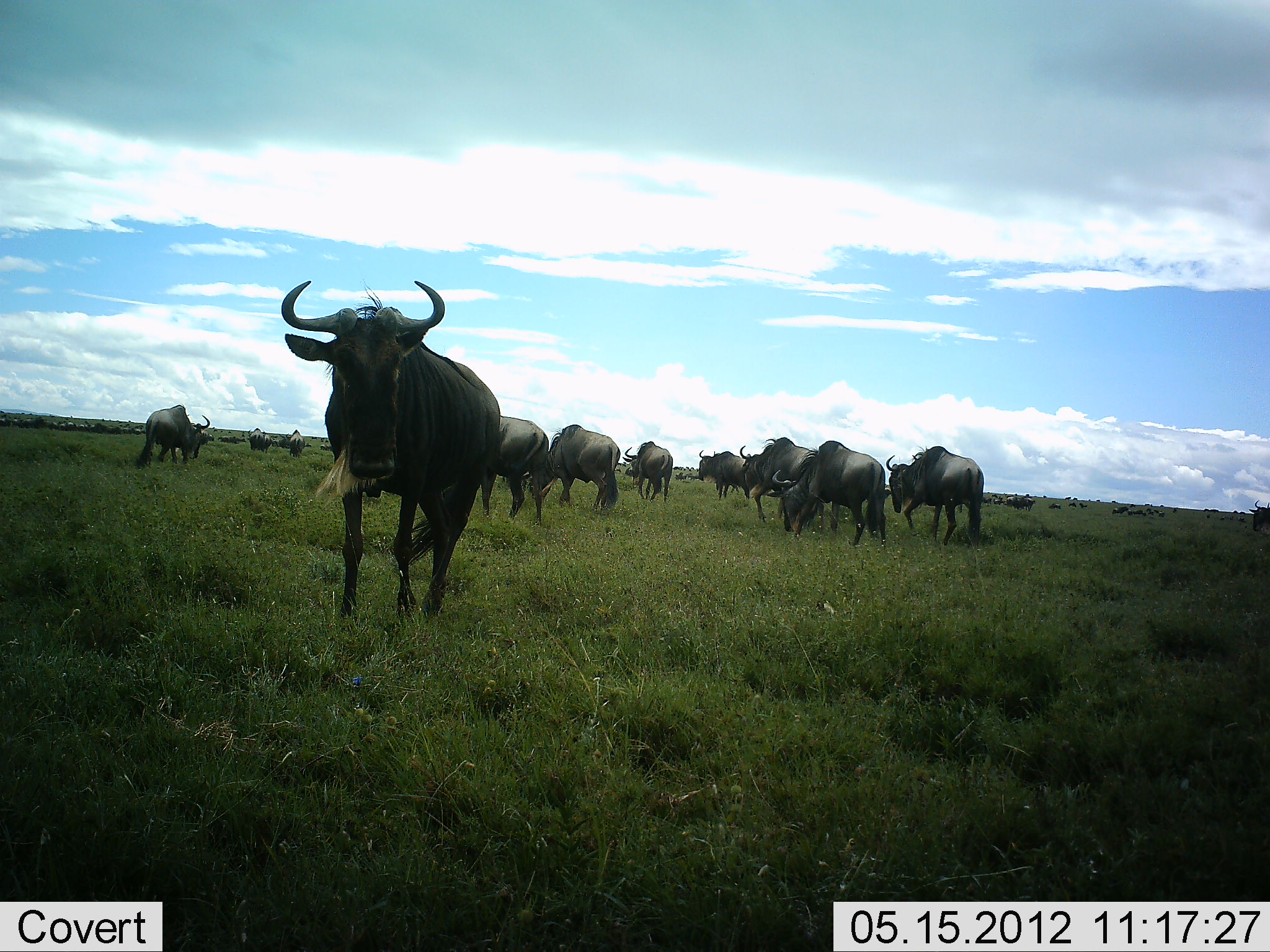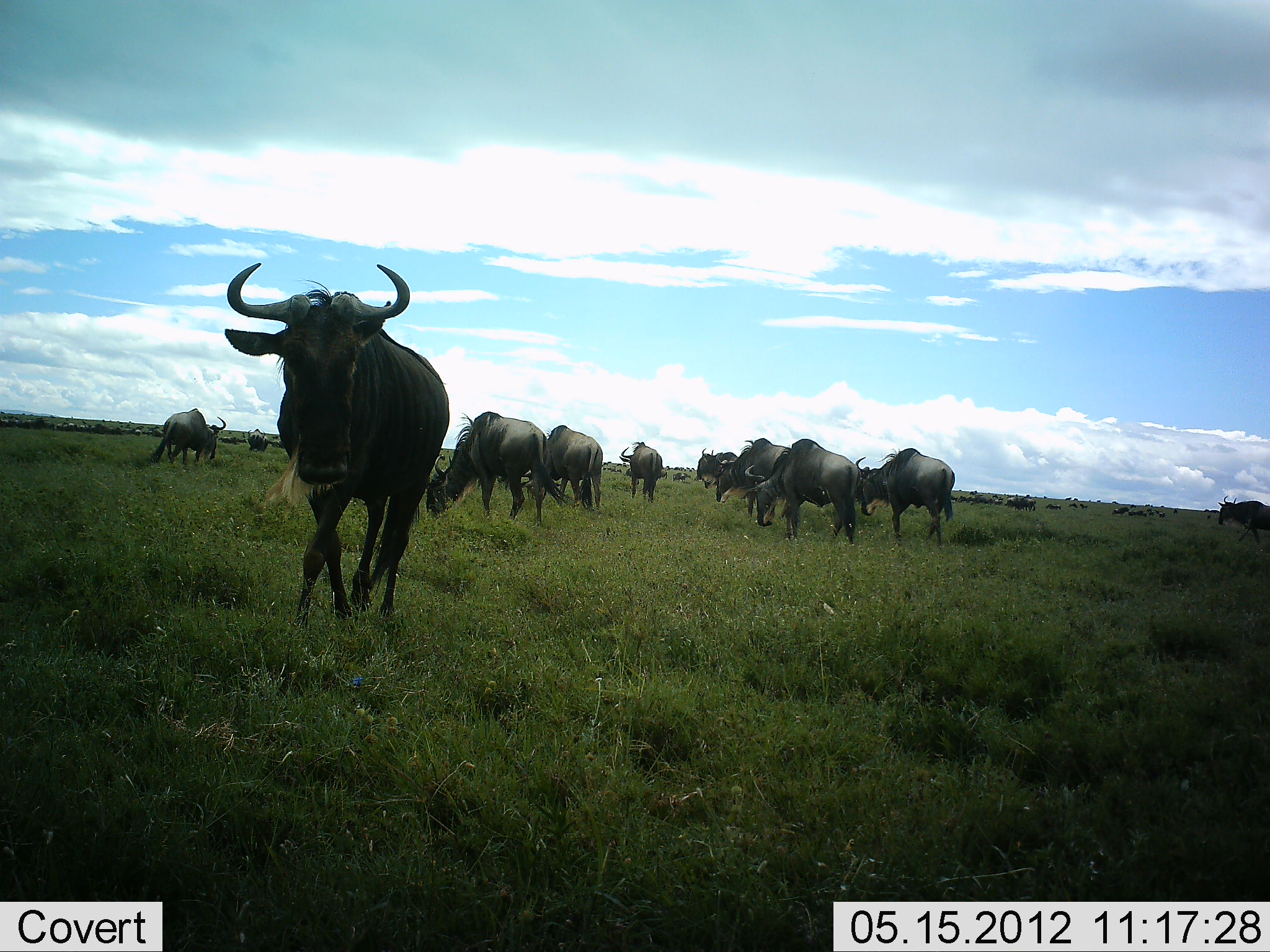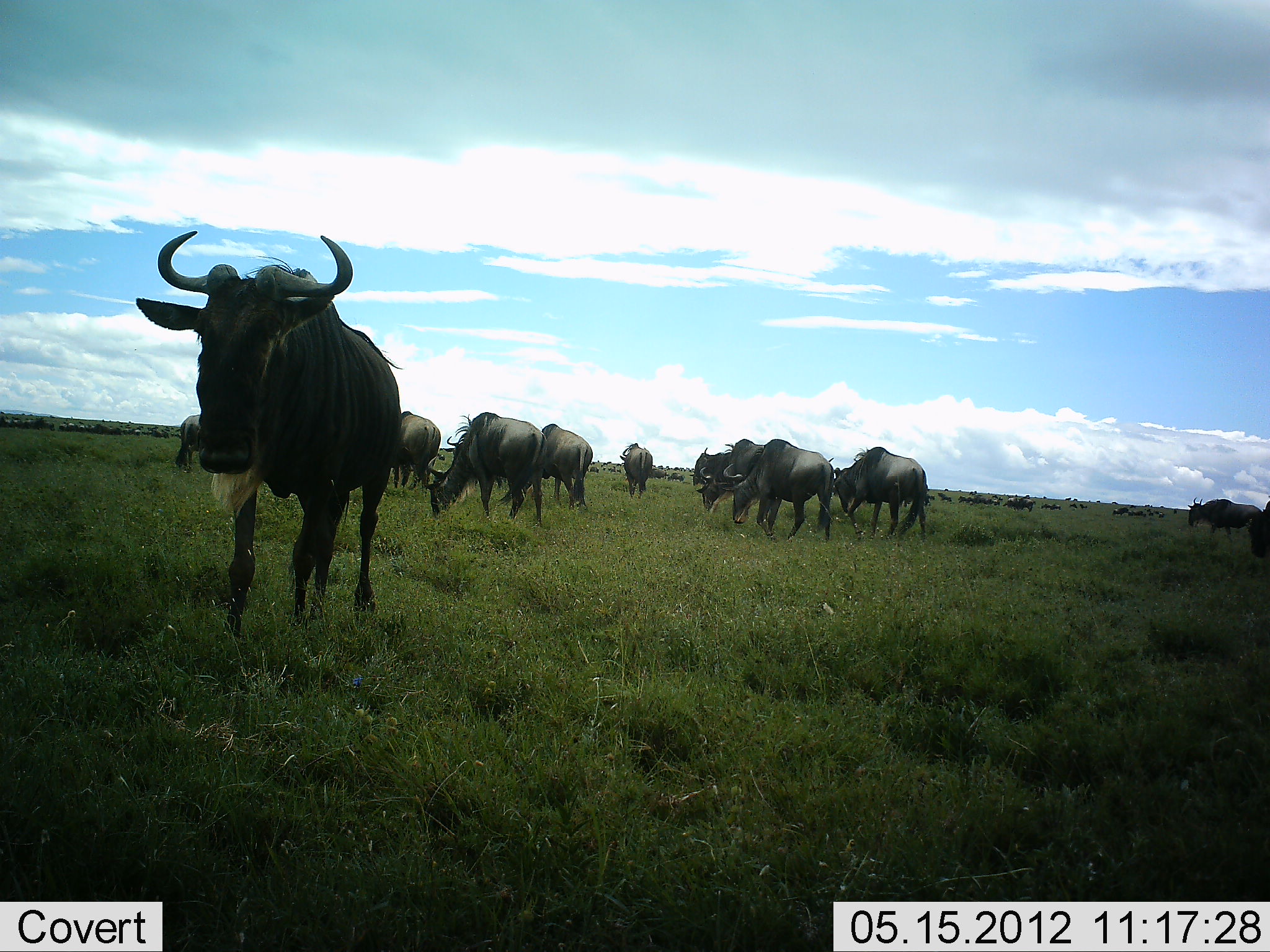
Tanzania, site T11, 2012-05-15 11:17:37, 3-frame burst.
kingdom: Animalia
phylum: Chordata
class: Mammalia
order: Artiodactyla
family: Bovidae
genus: Connochaetes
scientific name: Connochaetes taurinus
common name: blue wildebeest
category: wildebeest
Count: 11-50.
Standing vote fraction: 20%.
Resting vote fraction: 0%.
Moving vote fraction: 90%.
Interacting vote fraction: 0%.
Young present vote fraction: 0%.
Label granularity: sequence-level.